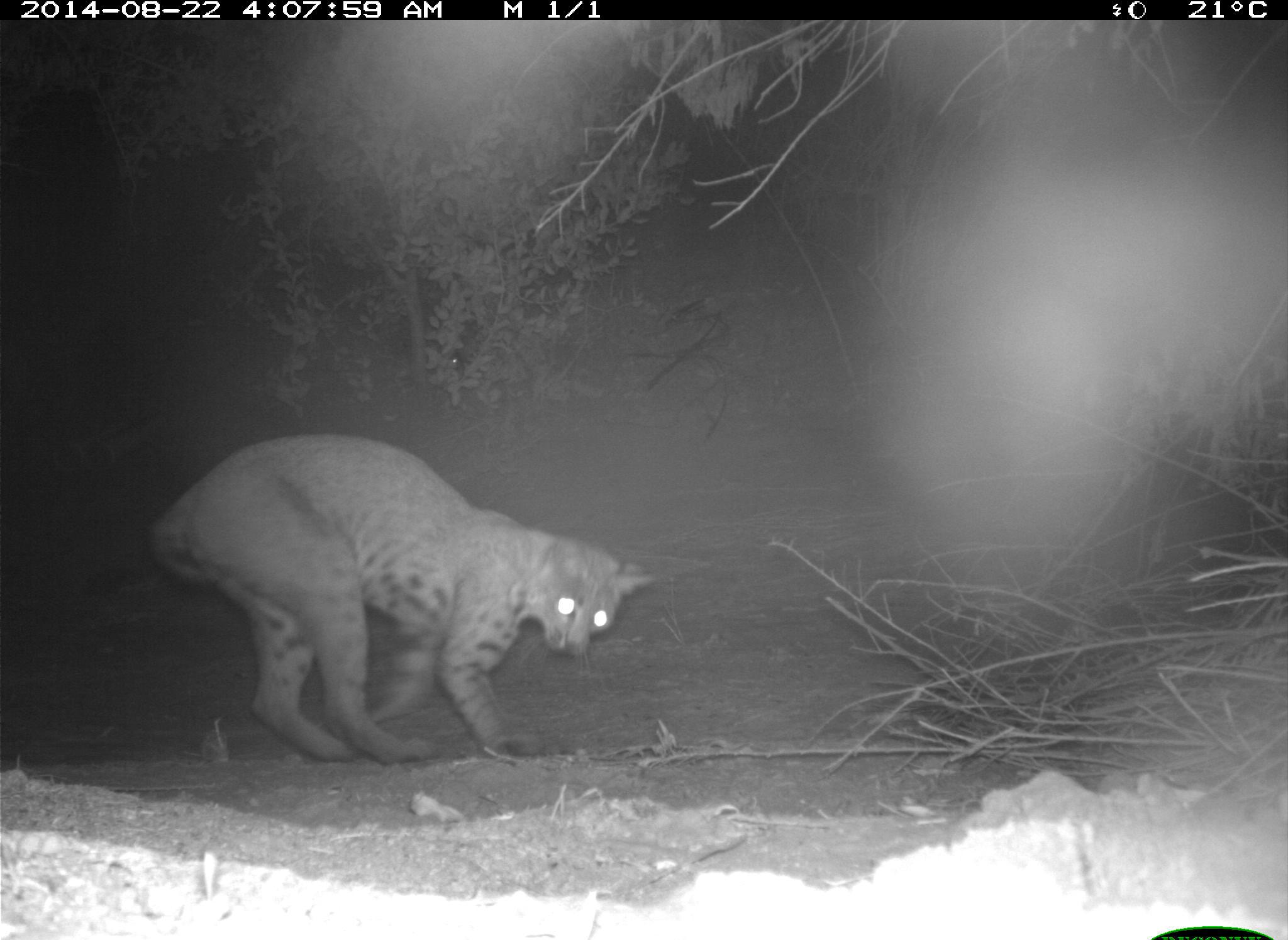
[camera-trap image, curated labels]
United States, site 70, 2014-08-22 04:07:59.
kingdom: Animalia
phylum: Chordata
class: Mammalia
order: Carnivora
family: Felidae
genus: Lynx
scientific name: Lynx rufus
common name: bobcat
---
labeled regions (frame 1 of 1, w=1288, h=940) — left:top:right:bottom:
bobcat: 149:432:655:762